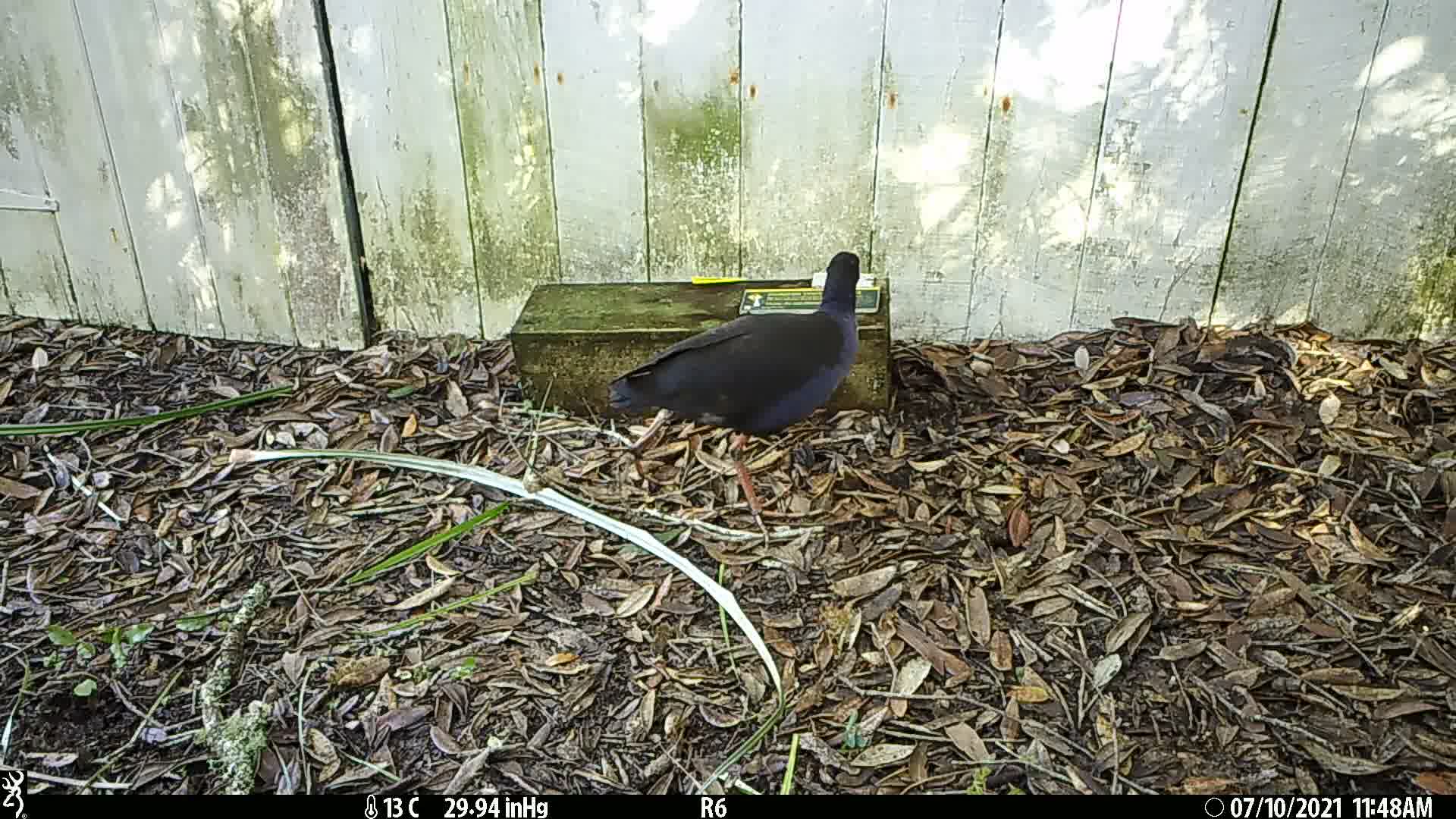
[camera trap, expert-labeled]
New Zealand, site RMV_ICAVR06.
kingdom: Animalia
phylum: Chordata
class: Aves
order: Gruiformes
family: Rallidae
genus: Porphyrio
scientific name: Porphyrio melanotus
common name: australasian swamphen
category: pukeko